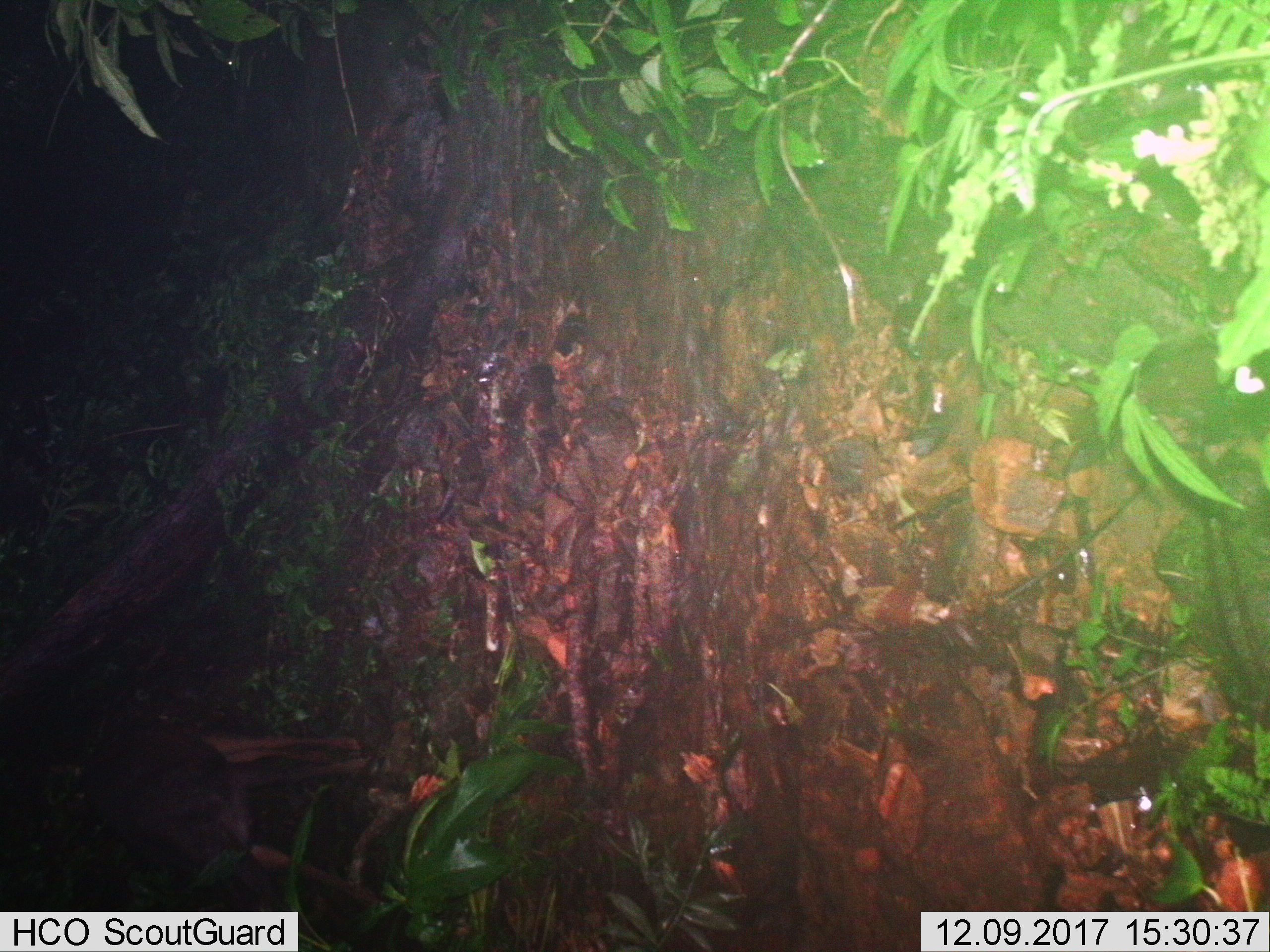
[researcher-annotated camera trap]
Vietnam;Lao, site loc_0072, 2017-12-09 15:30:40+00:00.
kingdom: Animalia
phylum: Chordata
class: Mammalia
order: Artiodactyla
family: Cervidae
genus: Rusa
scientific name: Rusa unicolor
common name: sambar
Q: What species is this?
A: Sambar (Rusa unicolor).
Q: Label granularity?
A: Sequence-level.